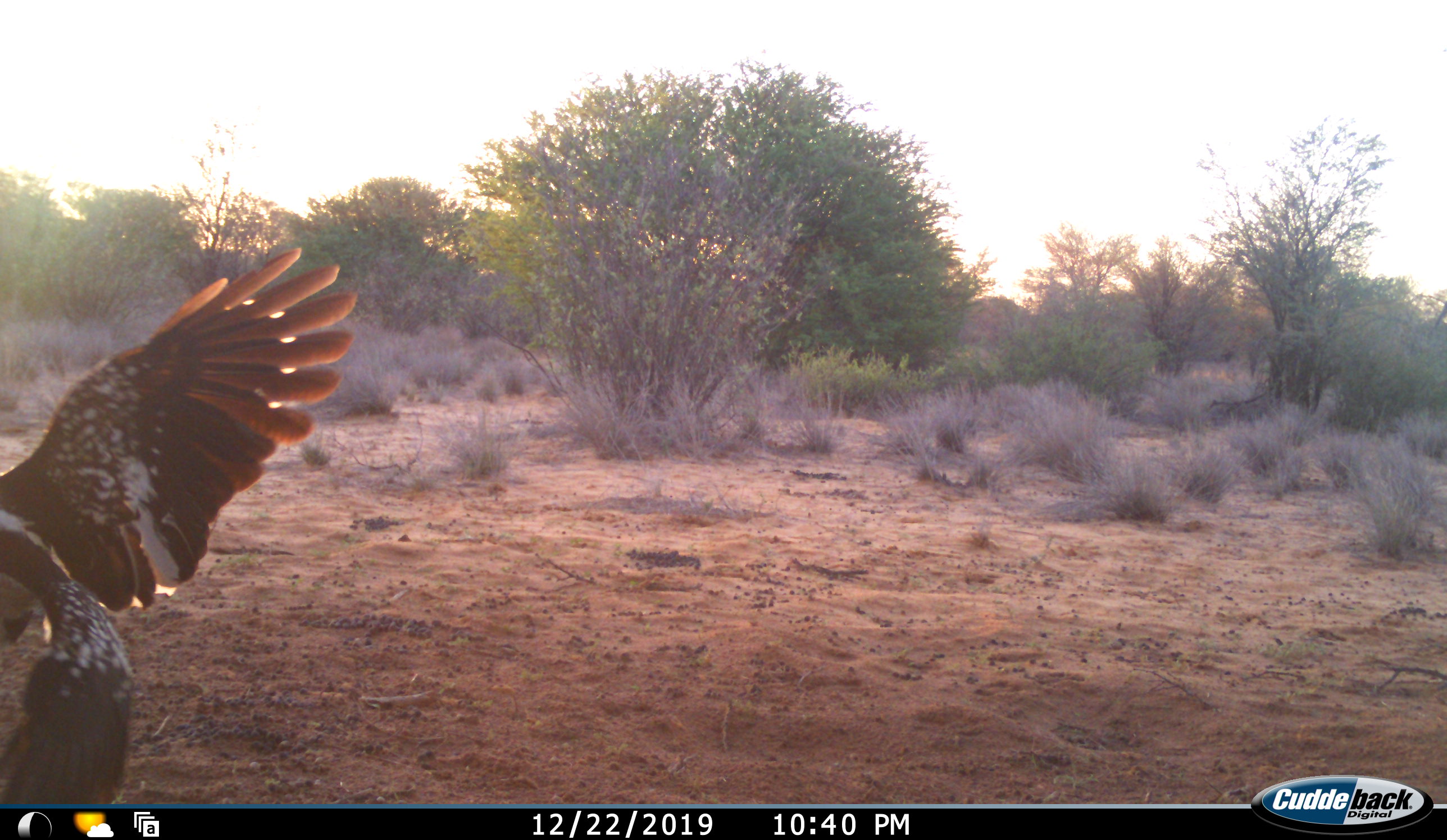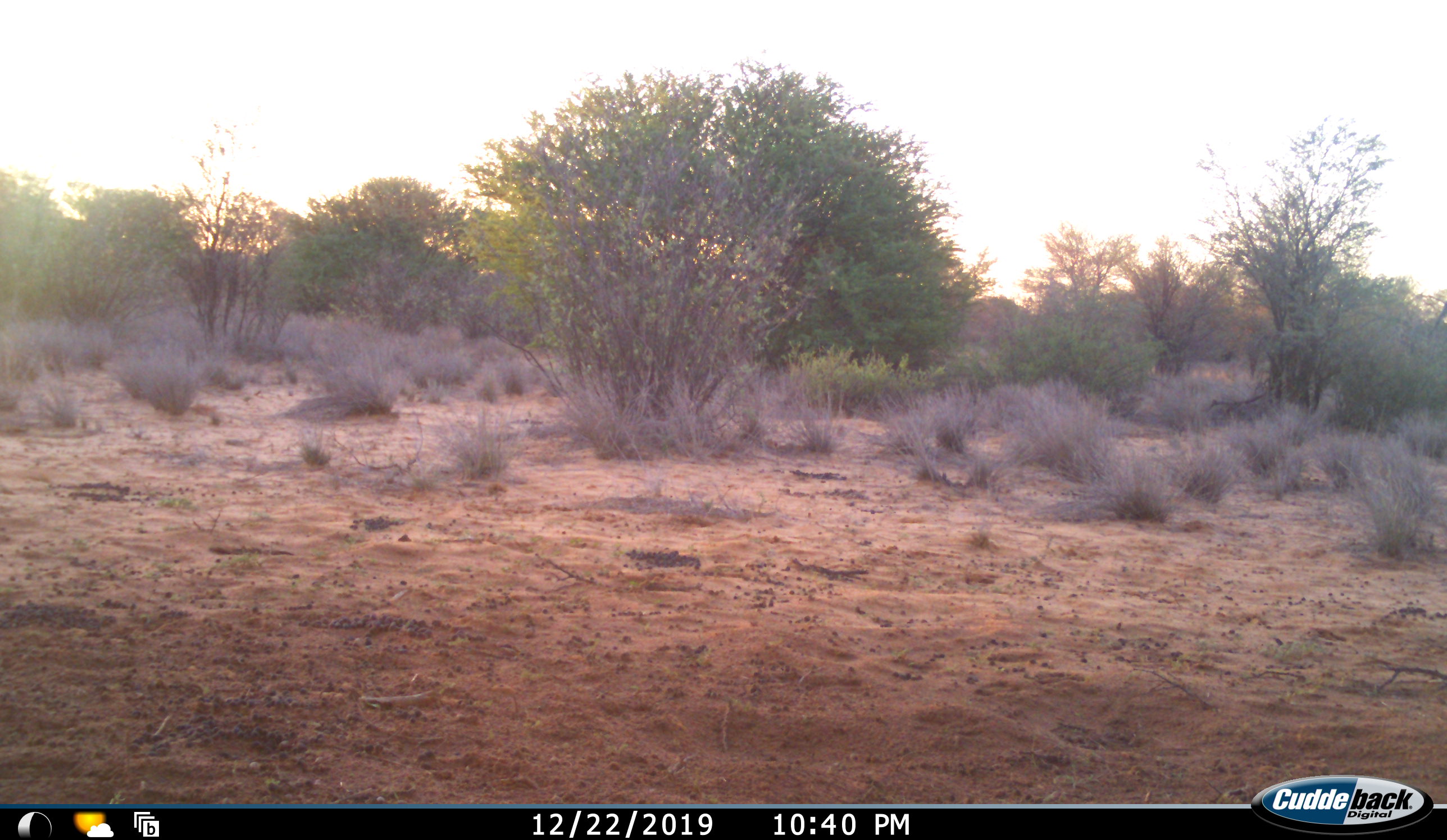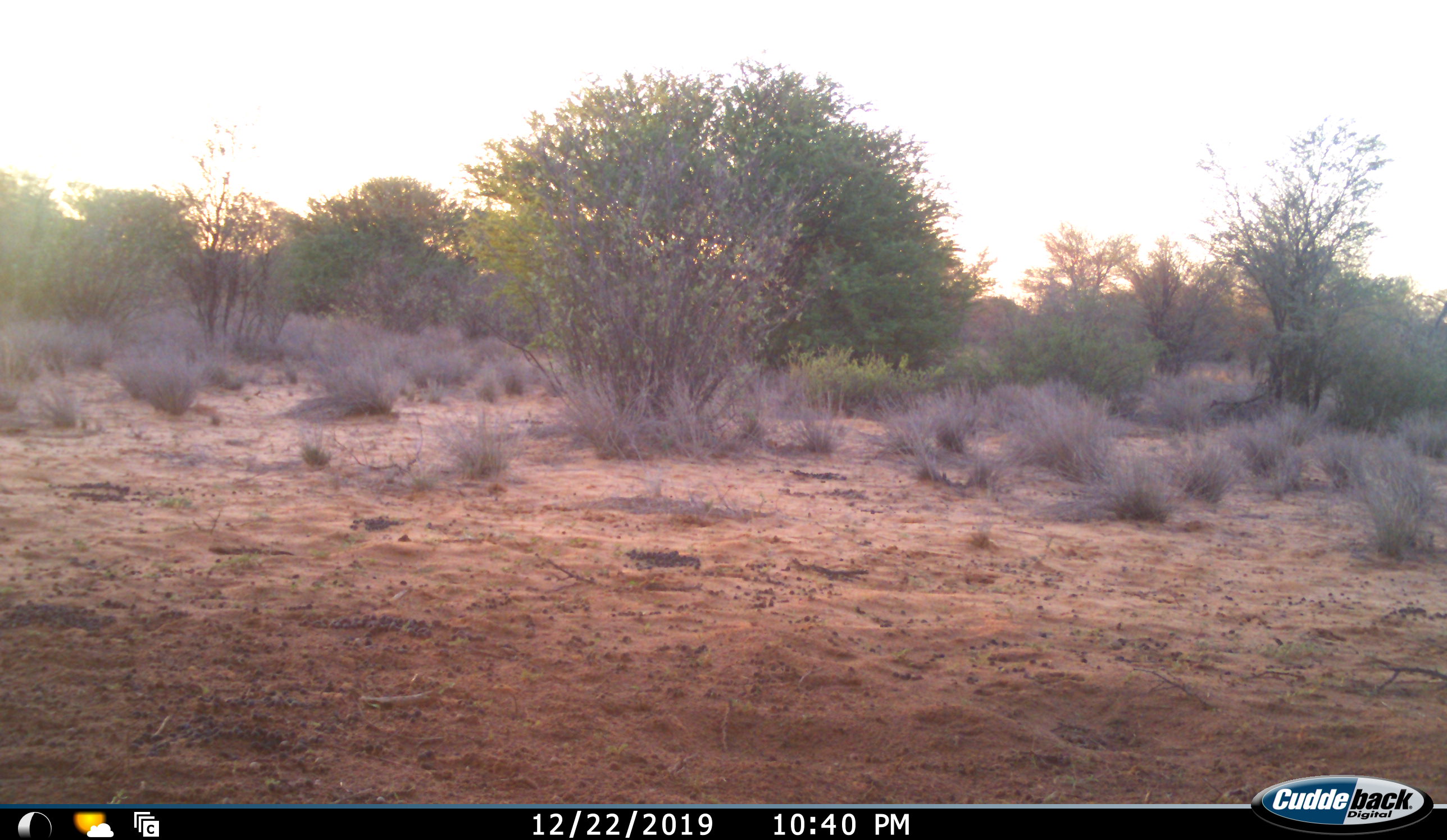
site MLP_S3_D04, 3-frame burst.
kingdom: Animalia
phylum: Chordata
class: Aves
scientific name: Aves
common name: bird of prey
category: birdofprey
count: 1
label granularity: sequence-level